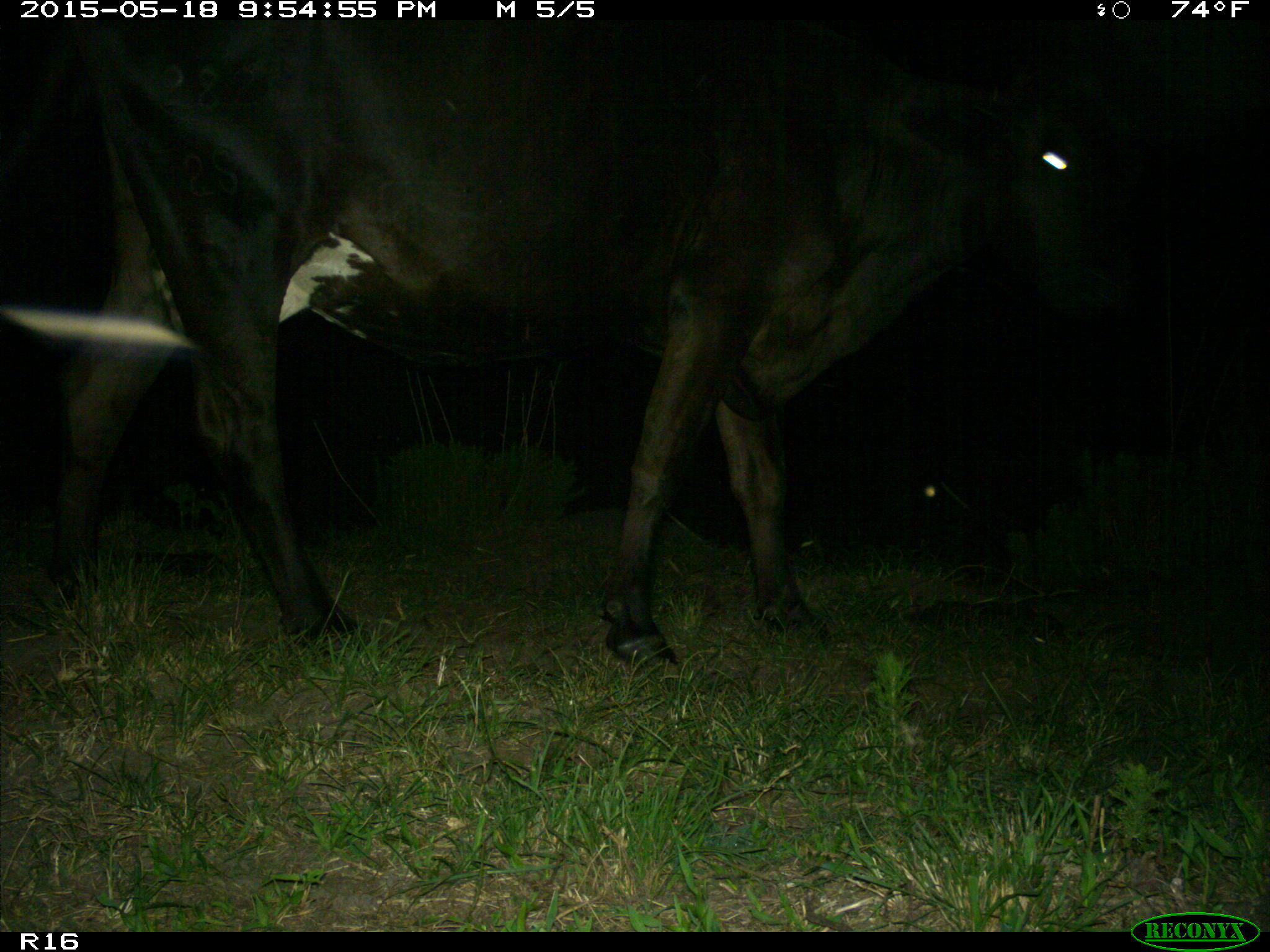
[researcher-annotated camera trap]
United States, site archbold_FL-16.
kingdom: Animalia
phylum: Chordata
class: Mammalia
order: Artiodactyla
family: Bovidae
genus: Bos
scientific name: Bos taurus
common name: domestic cow